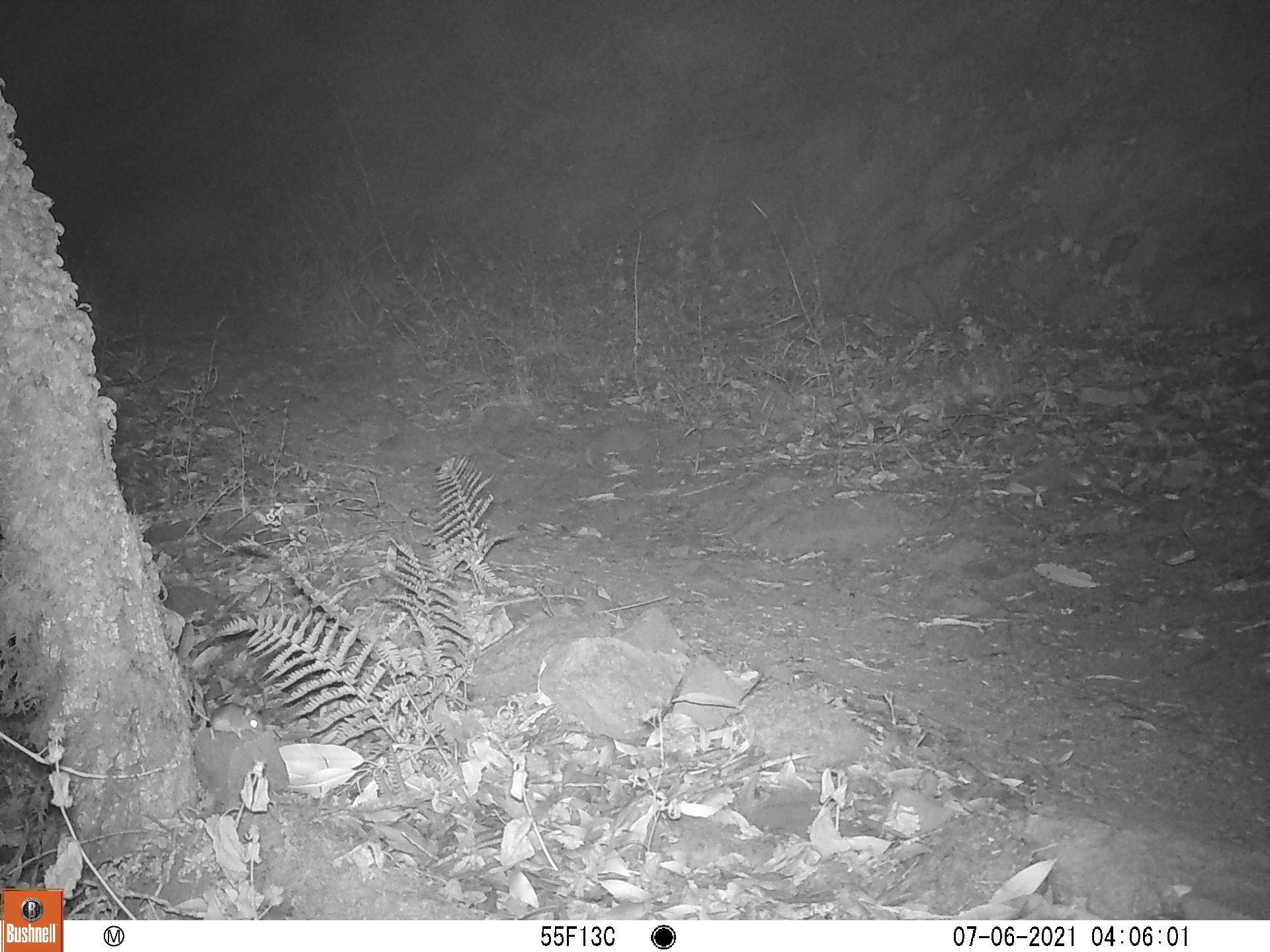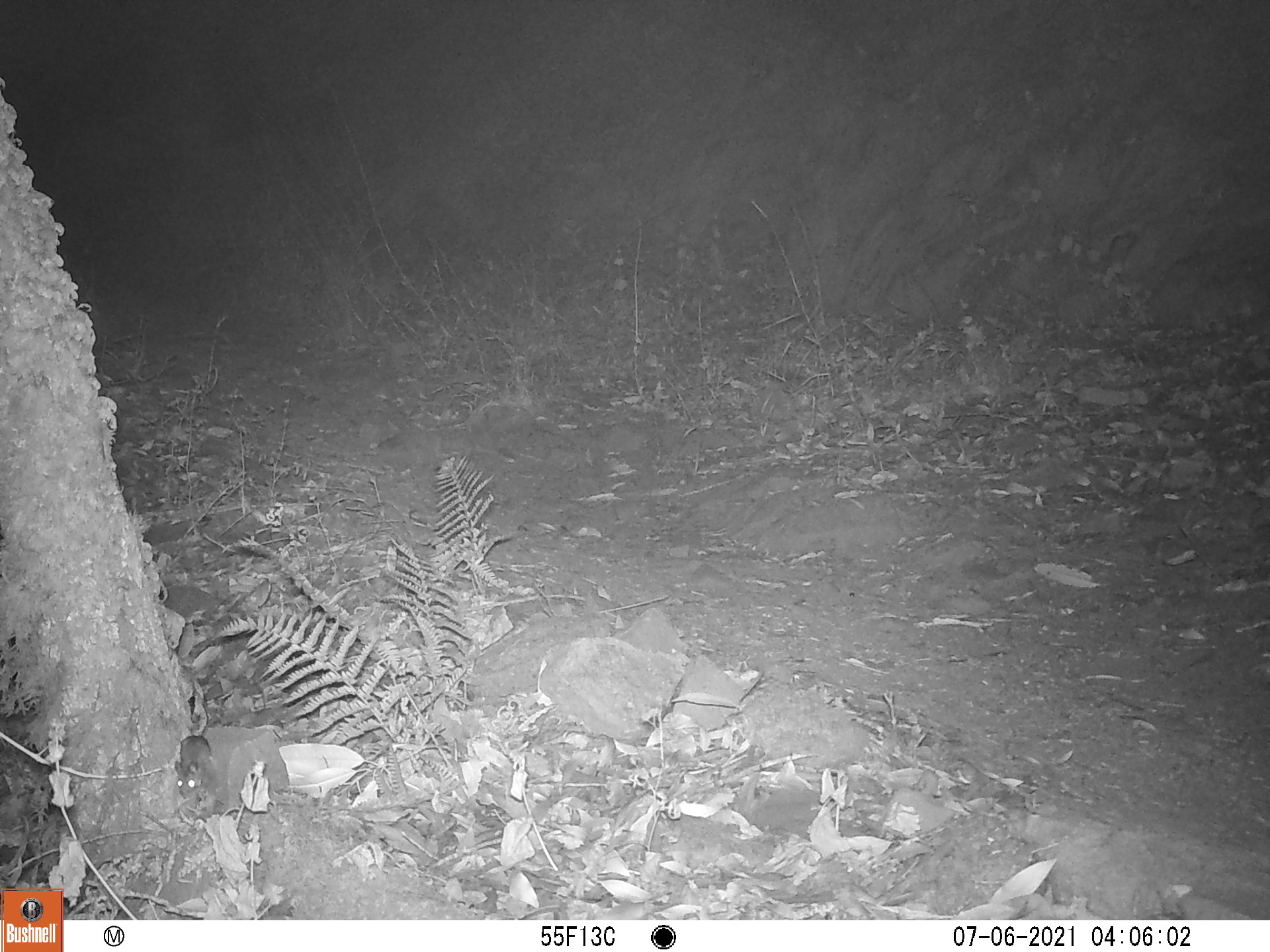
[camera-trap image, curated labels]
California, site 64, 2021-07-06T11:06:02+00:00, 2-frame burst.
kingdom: Animalia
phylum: Chordata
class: Mammalia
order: Rodentia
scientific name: Rodentia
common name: mouse or rat